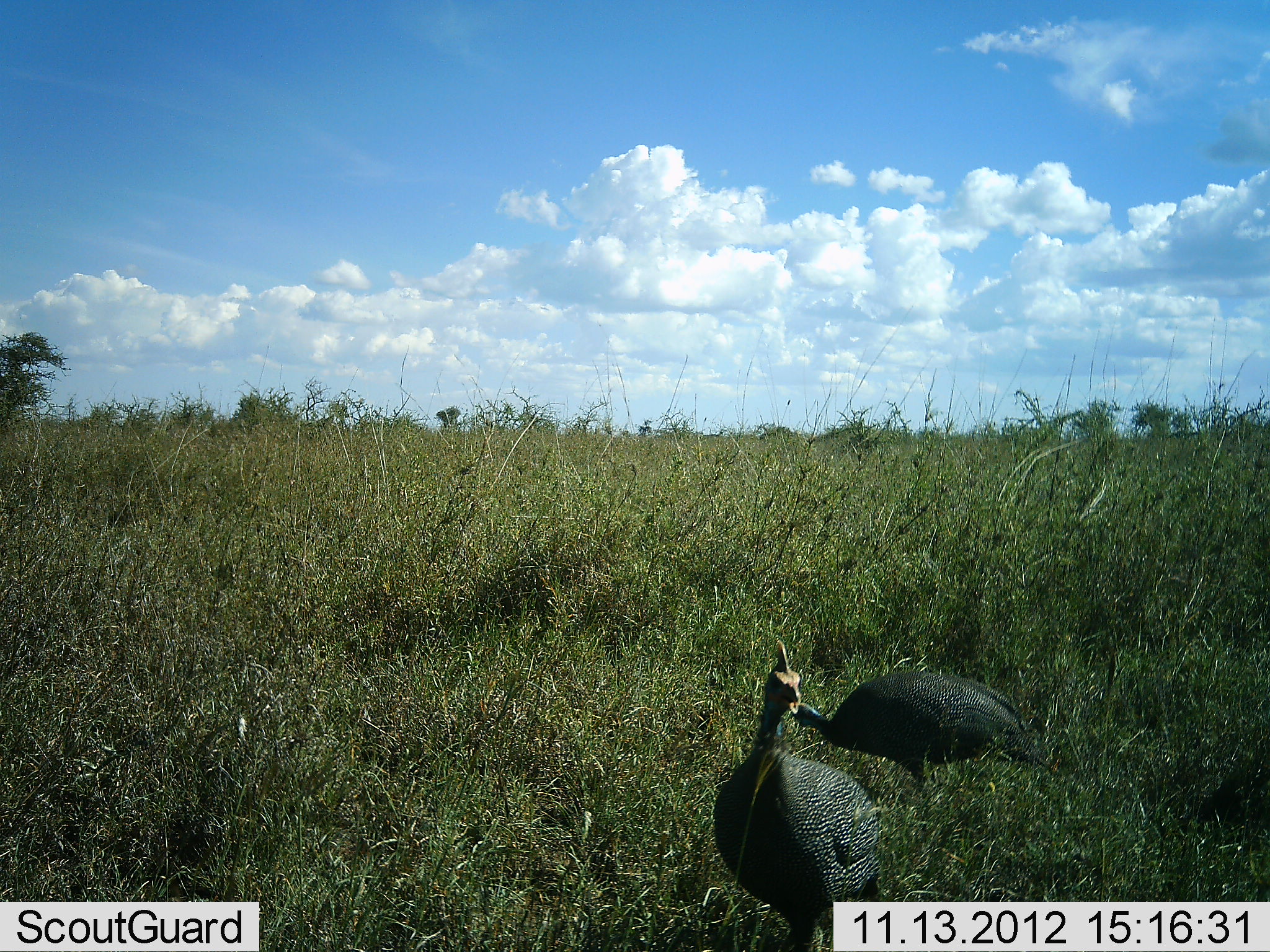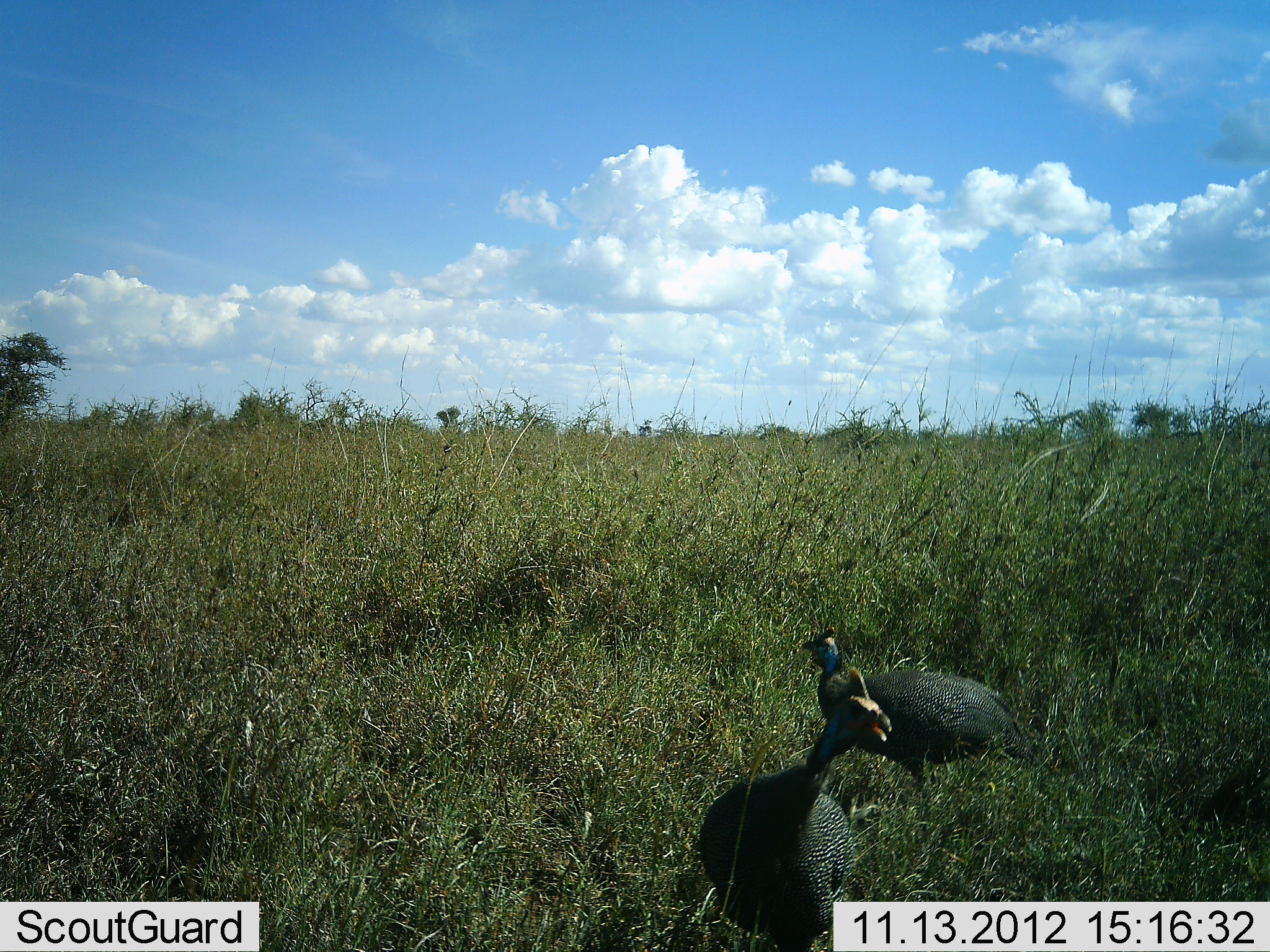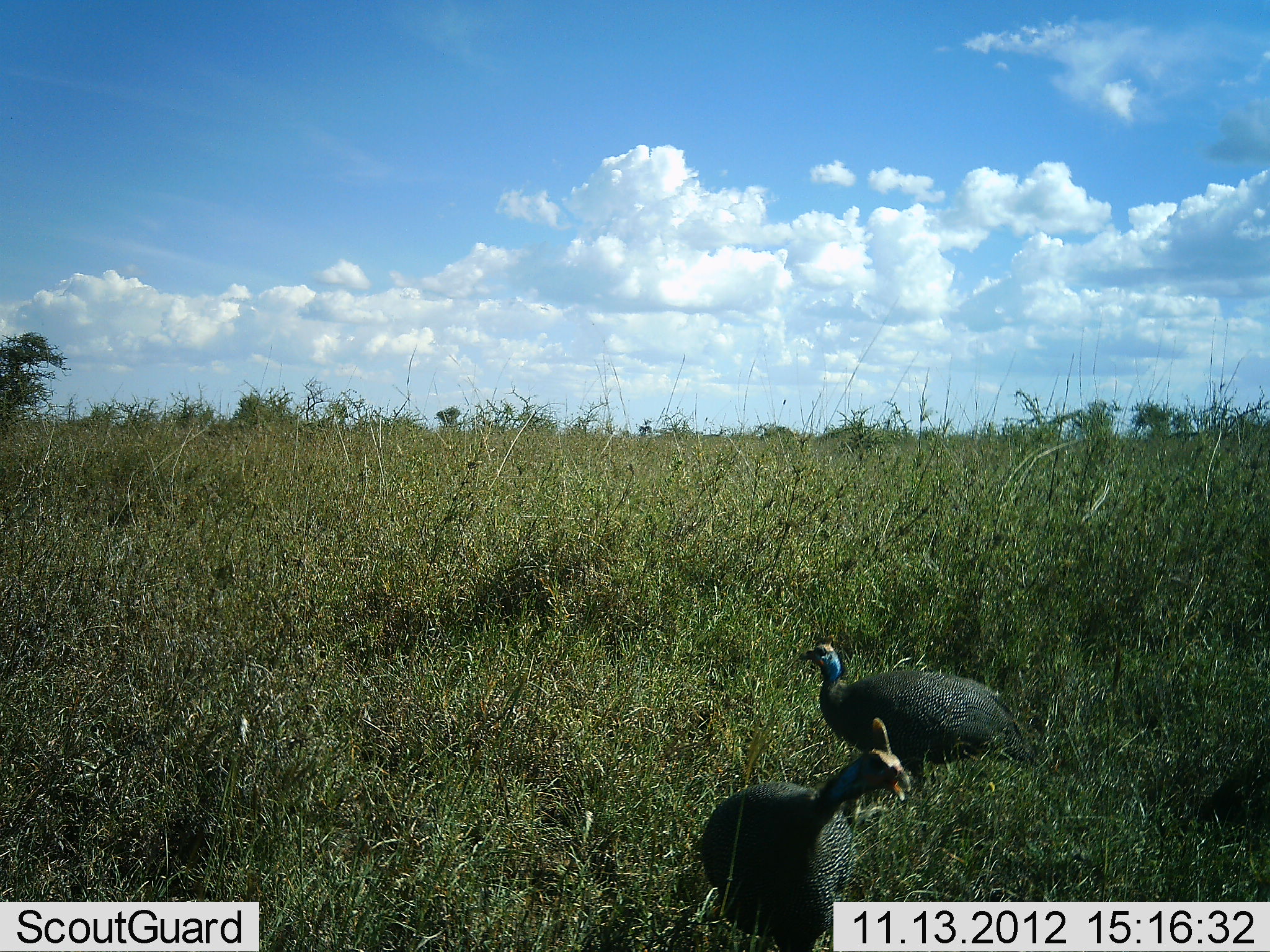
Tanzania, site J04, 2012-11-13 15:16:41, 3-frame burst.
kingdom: Animalia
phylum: Chordata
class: Aves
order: Galliformes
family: Numididae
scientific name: Numididae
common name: guinea fowl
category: guineafowl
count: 2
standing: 50%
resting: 0%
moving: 60%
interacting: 0%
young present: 0%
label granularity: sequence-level